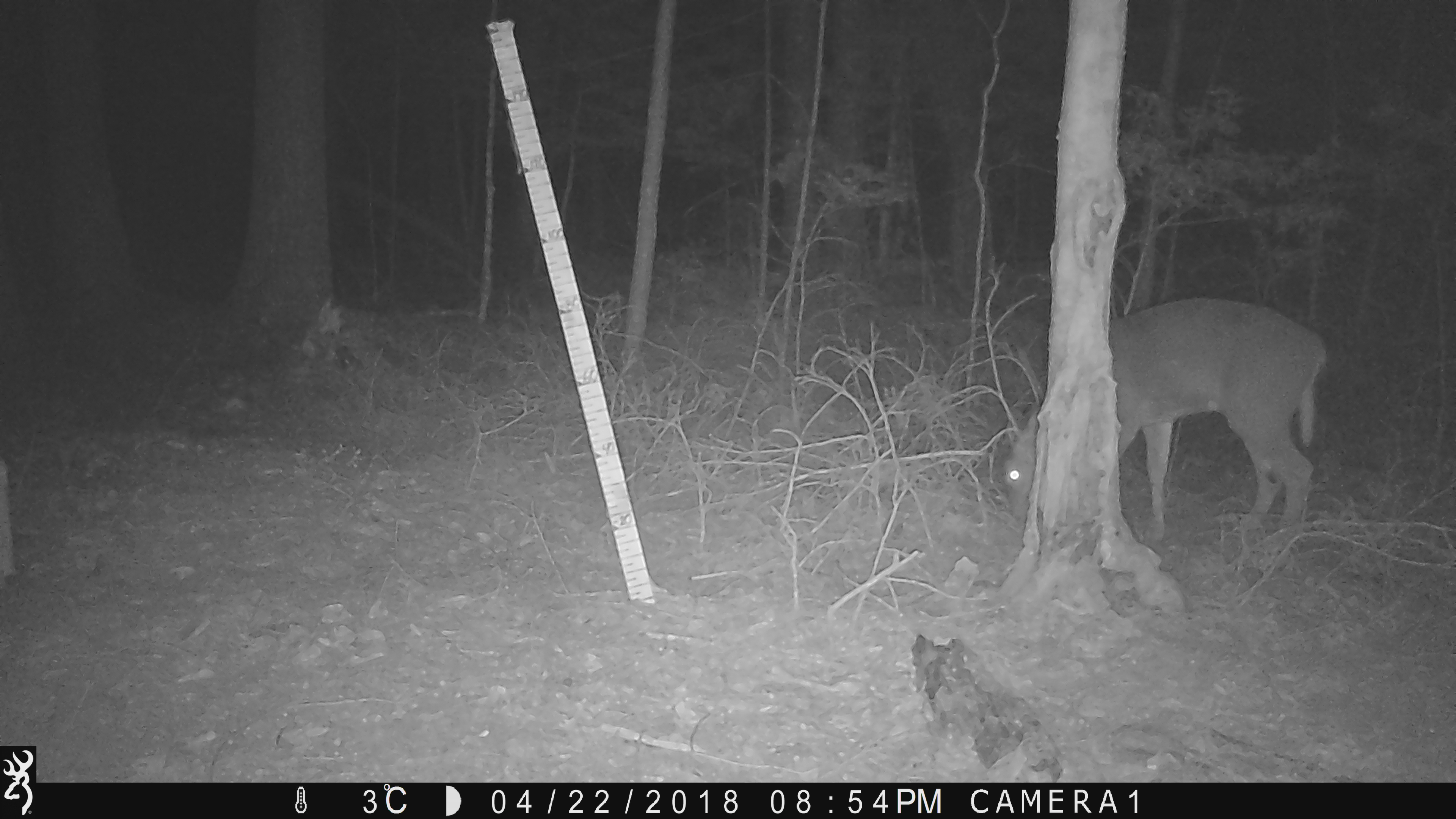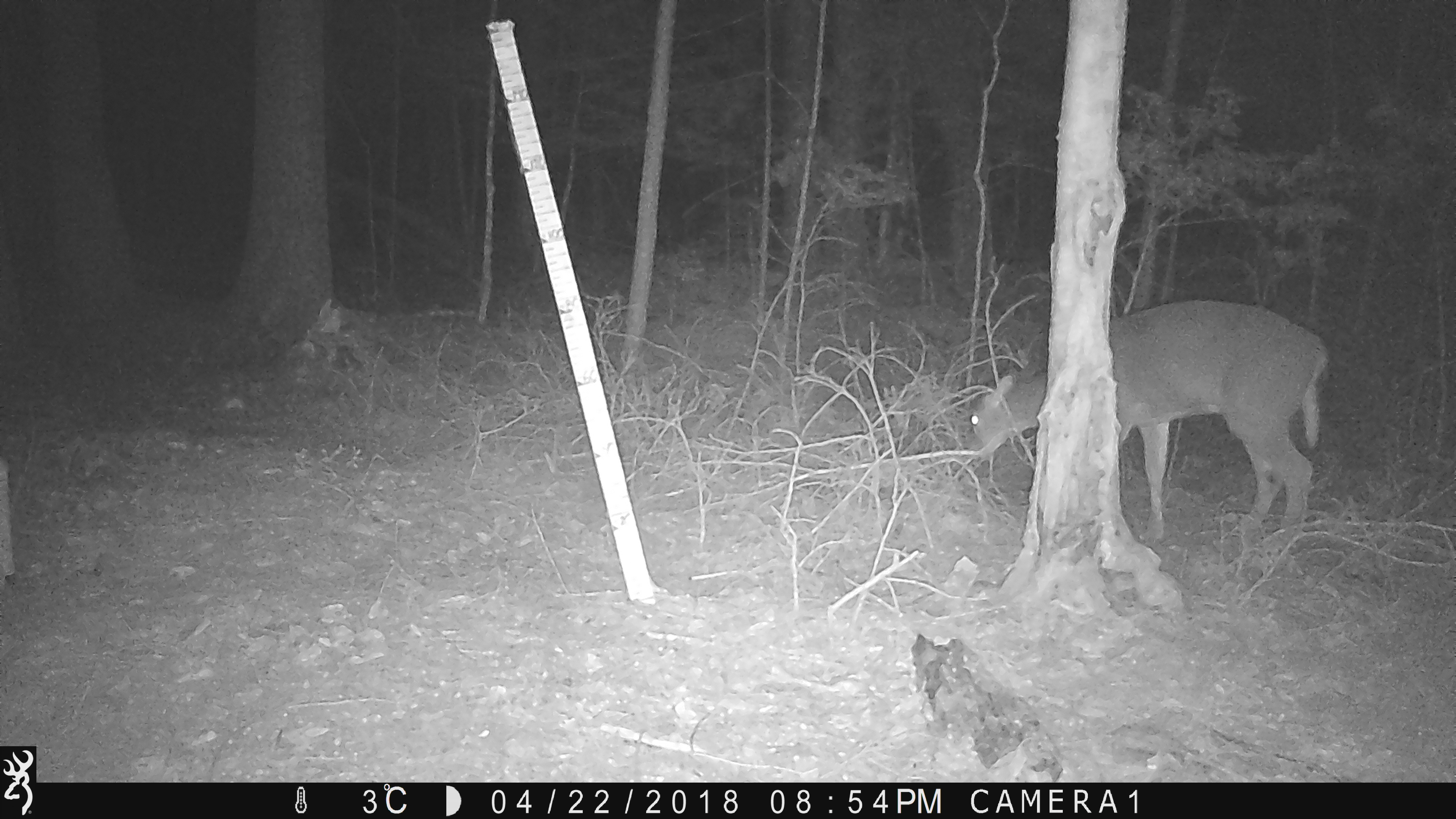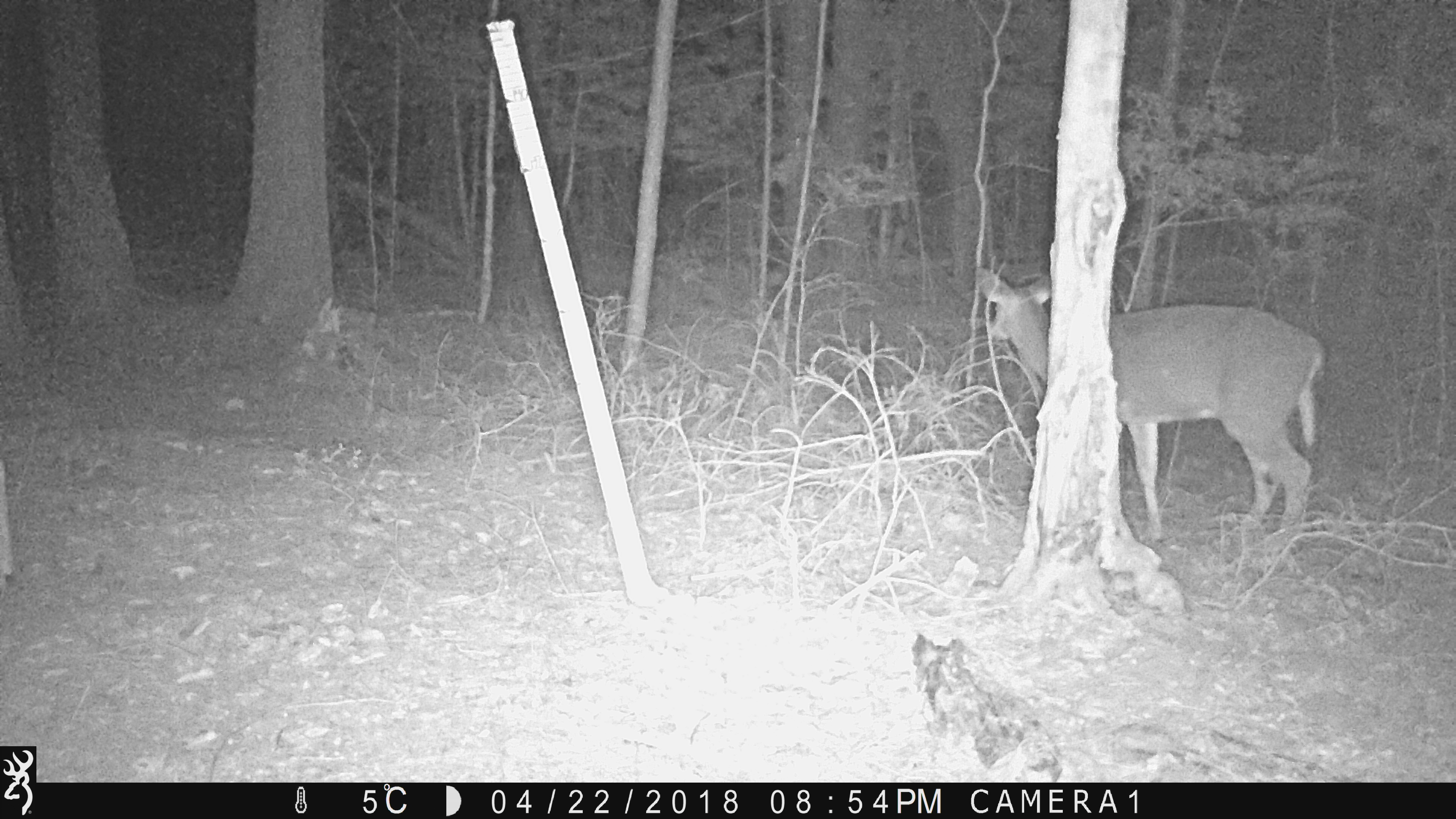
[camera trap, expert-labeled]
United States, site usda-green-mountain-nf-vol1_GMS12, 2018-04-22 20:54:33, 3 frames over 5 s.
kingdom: Animalia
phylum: Chordata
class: Mammalia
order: Artiodactyla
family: Cervidae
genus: Odocoileus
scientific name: Odocoileus virginianus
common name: white-tailed deer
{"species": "white-tailed deer (Odocoileus virginianus)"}